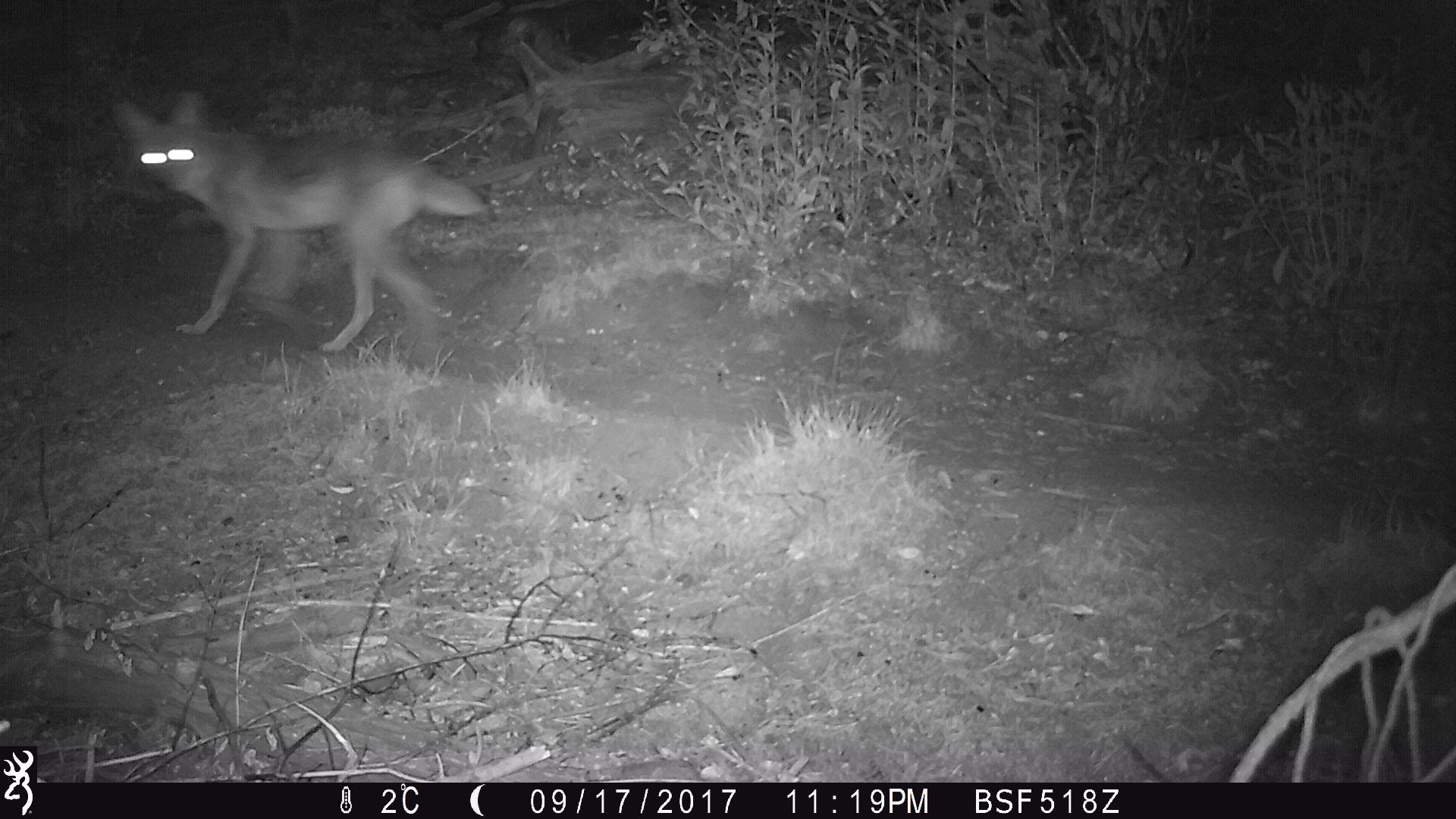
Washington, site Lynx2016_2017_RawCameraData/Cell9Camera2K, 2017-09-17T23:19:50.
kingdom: Animalia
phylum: Chordata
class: Mammalia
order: Carnivora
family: Canidae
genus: Canis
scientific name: Canis latrans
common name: coyote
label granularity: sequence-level